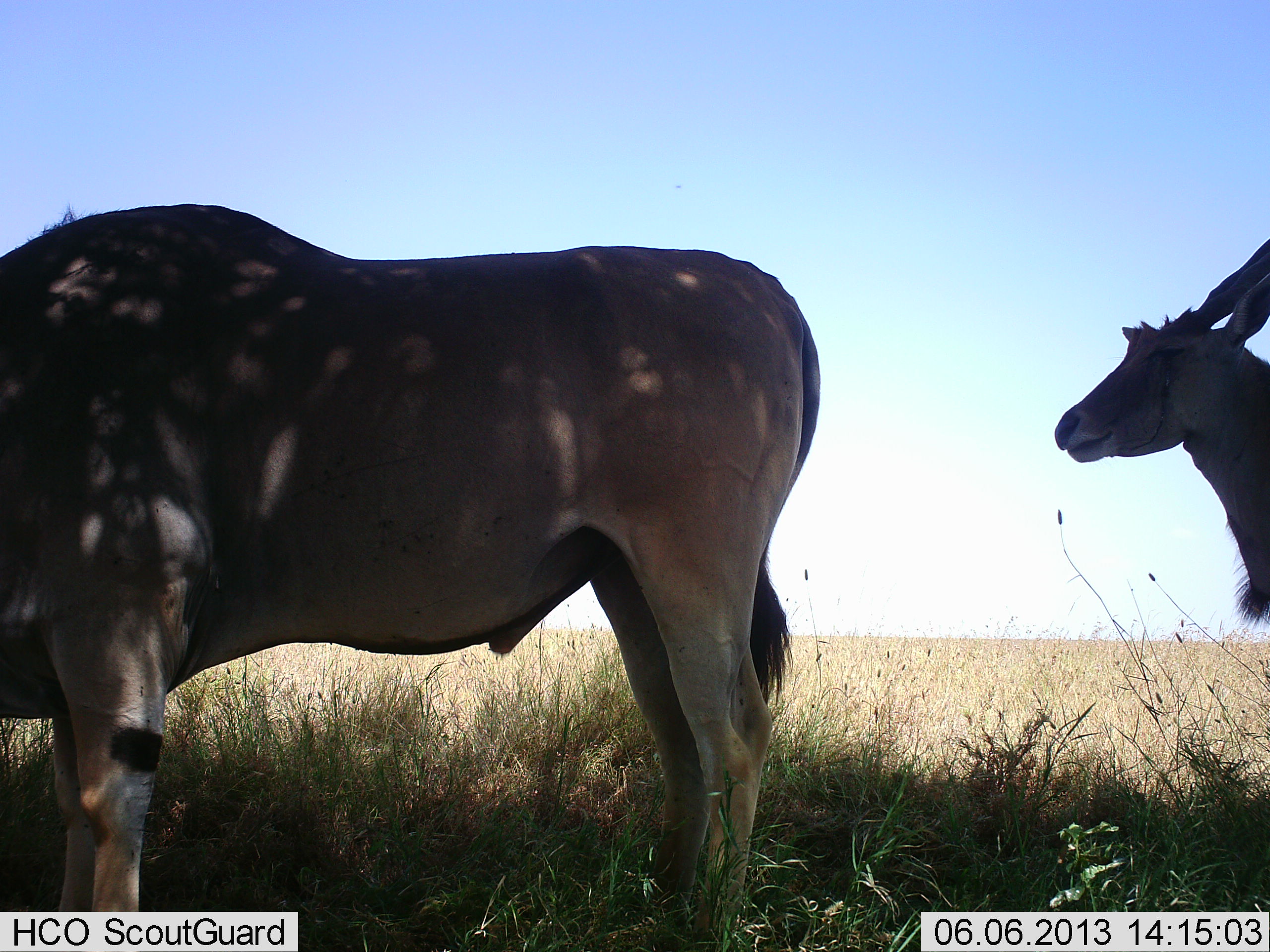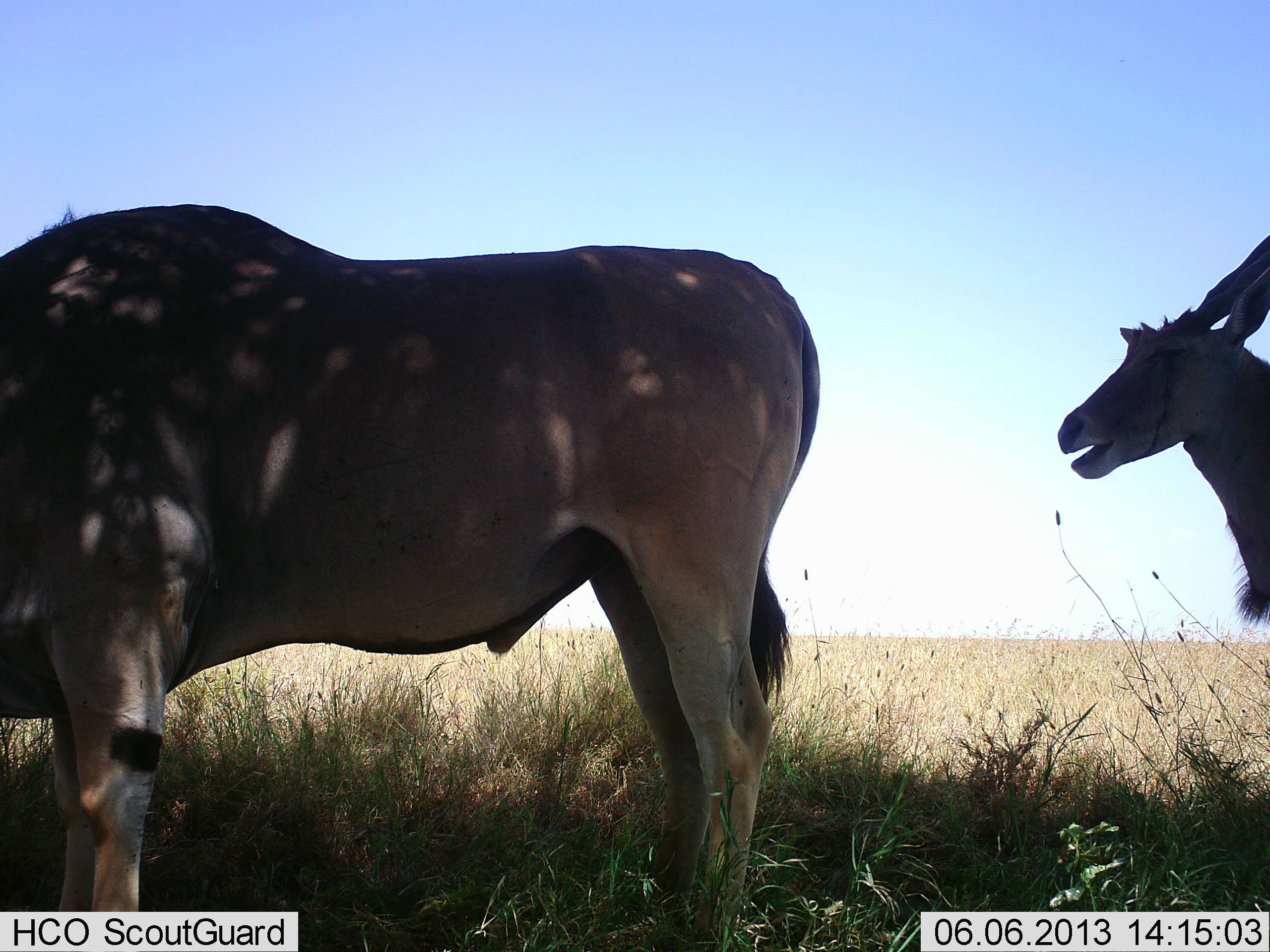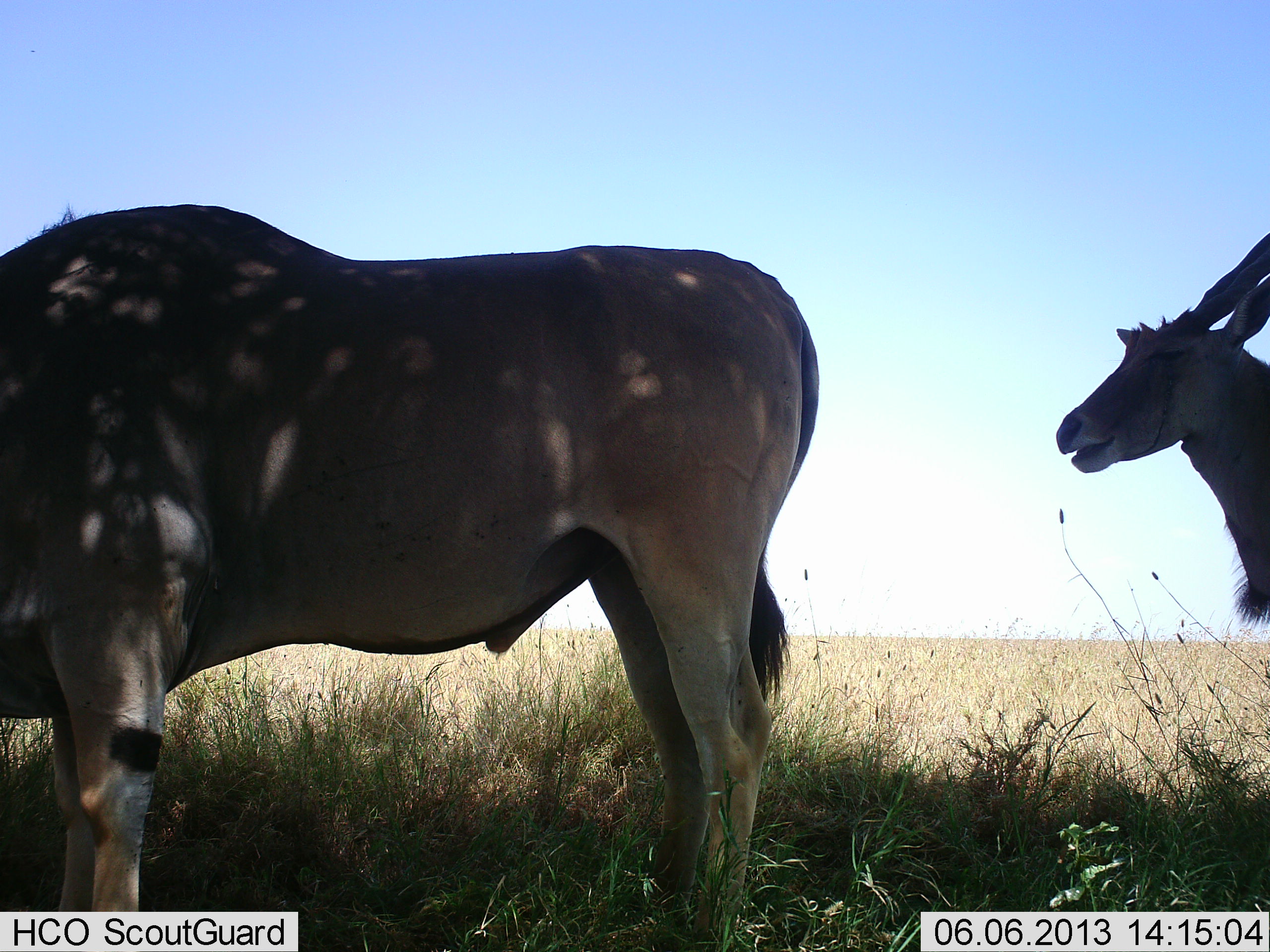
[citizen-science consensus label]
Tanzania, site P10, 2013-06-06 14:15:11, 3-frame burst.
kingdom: Animalia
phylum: Chordata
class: Mammalia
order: Artiodactyla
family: Bovidae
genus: Tragelaphus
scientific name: Tragelaphus oryx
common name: eland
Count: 2.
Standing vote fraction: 92%.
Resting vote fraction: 0%.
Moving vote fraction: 0%.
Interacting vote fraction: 0%.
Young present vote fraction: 4%.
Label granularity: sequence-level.